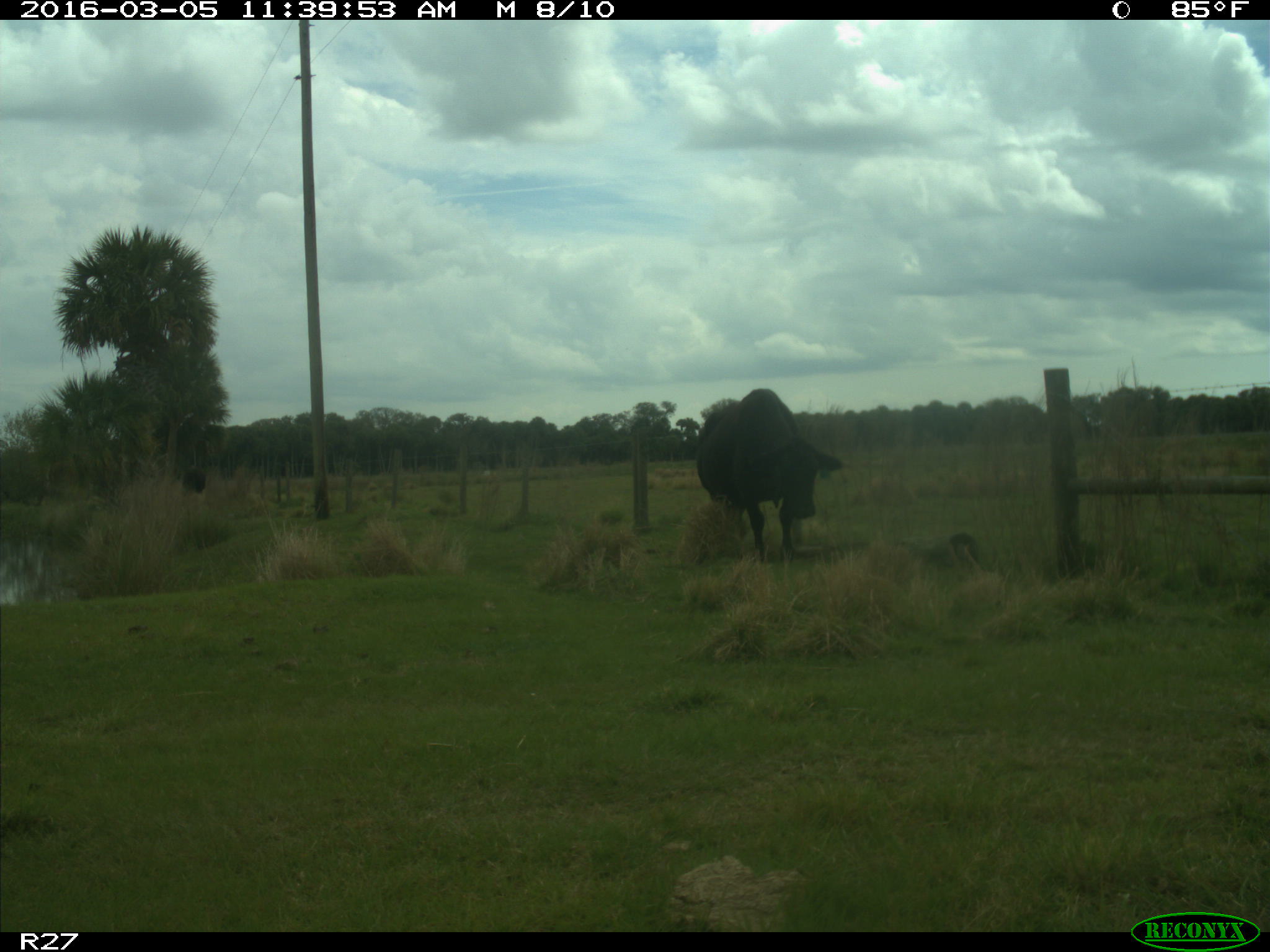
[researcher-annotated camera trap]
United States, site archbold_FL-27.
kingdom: Animalia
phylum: Chordata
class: Mammalia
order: Artiodactyla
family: Bovidae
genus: Bos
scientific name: Bos taurus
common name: domestic cow